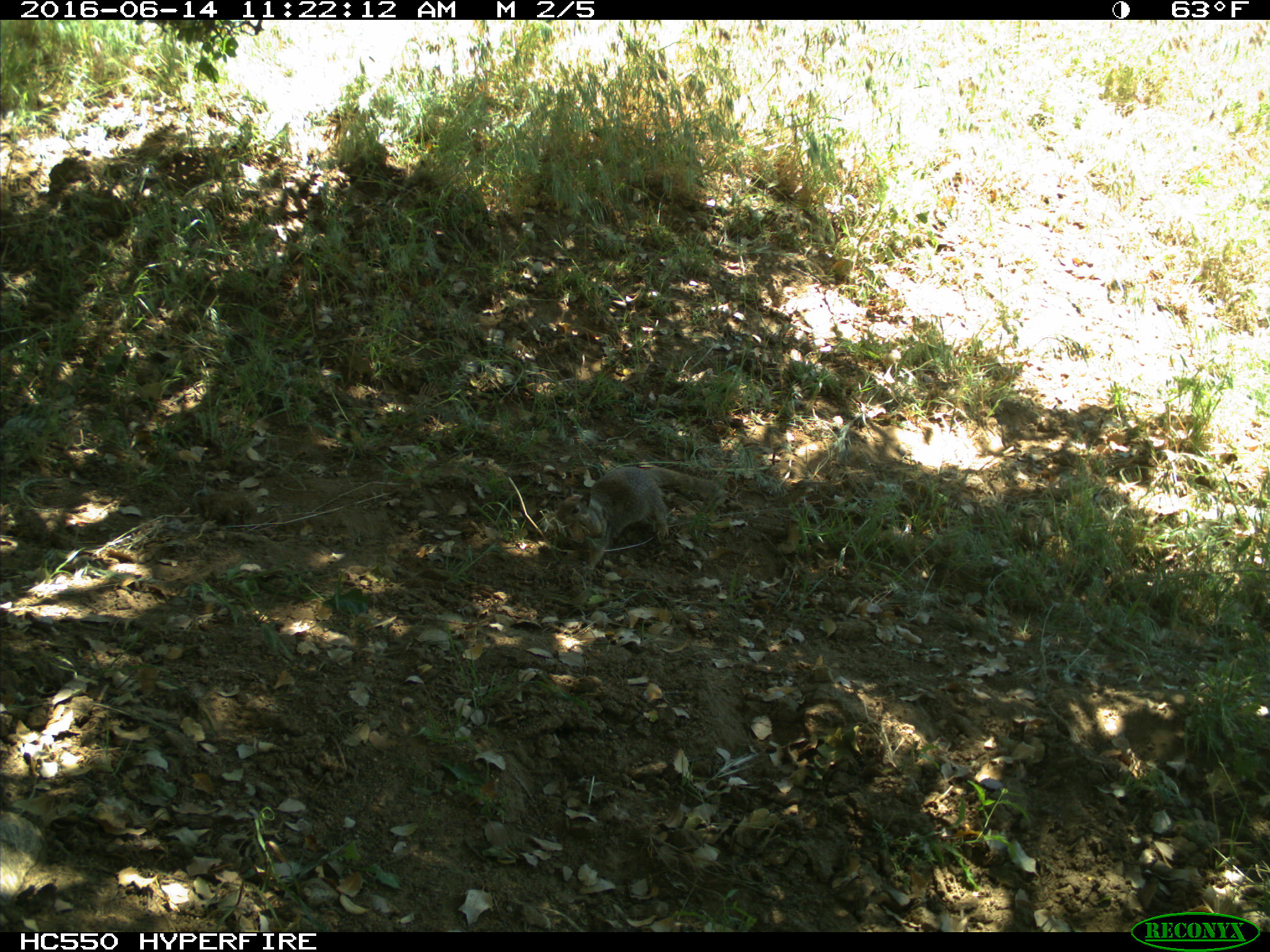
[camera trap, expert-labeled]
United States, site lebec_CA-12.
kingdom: Animalia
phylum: Chordata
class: Mammalia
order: Rodentia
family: Sciuridae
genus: Otospermophilus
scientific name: Otospermophilus beecheyi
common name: california ground squirrel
Otospermophilus beecheyi (california ground squirrel).